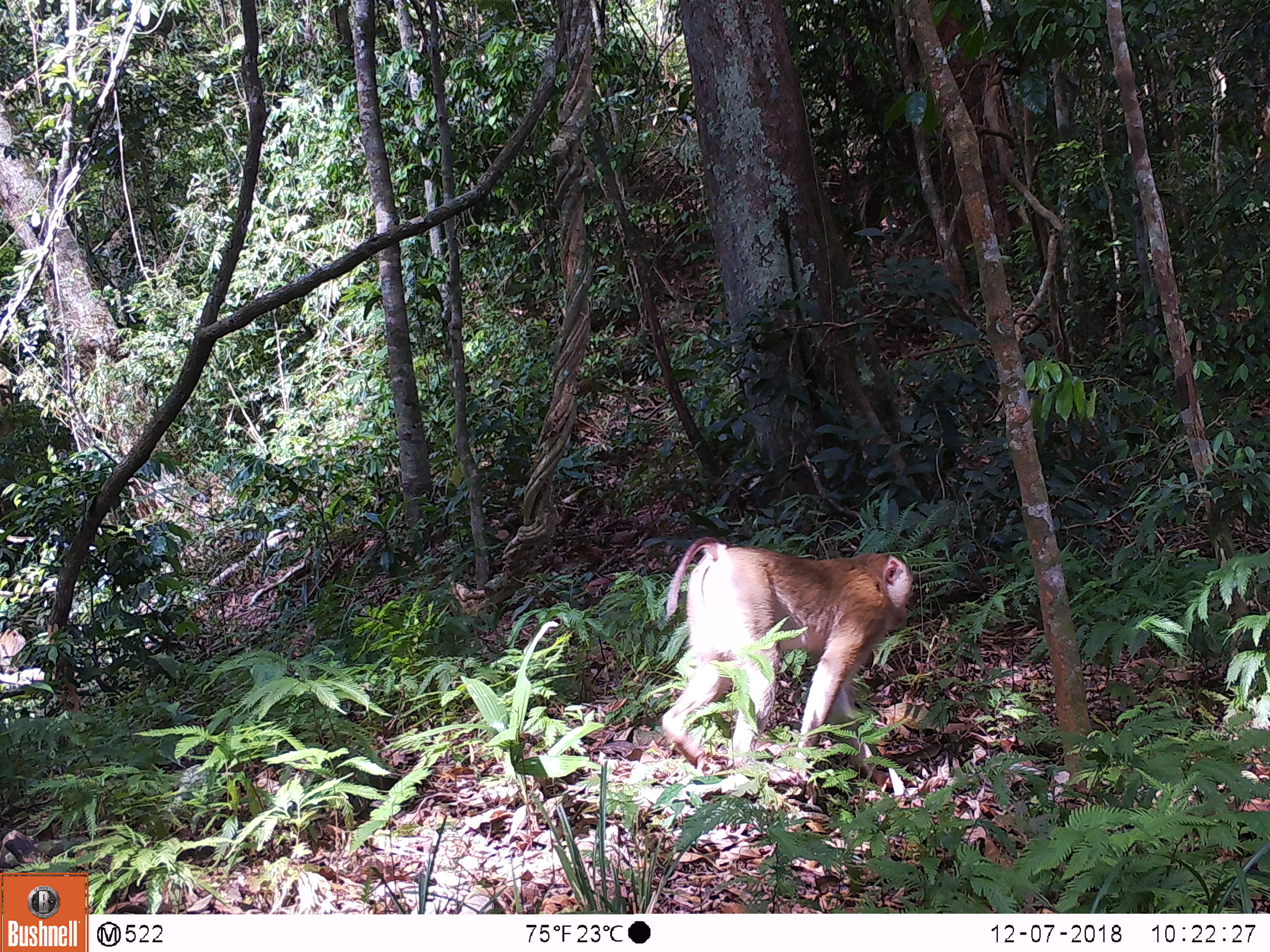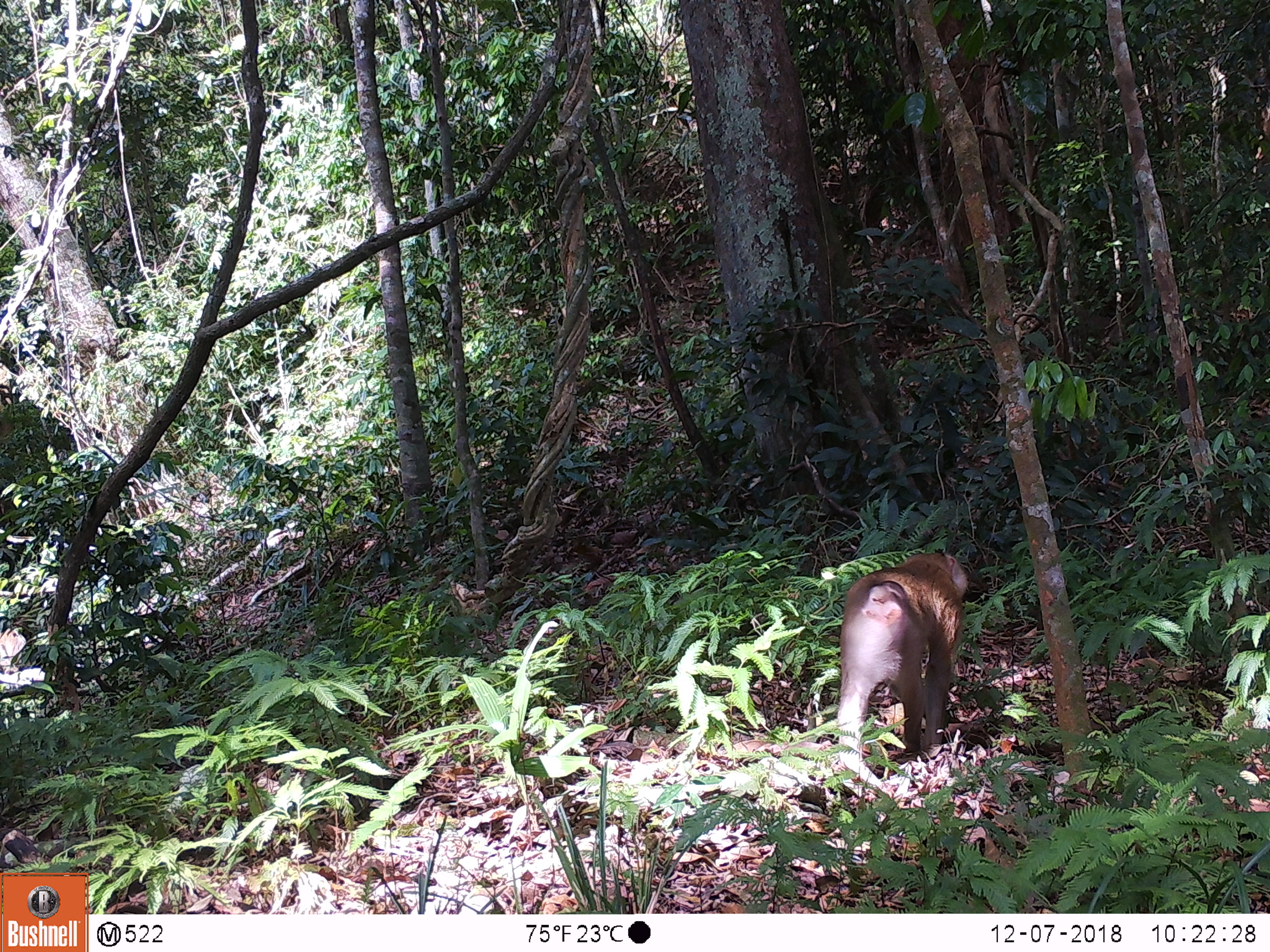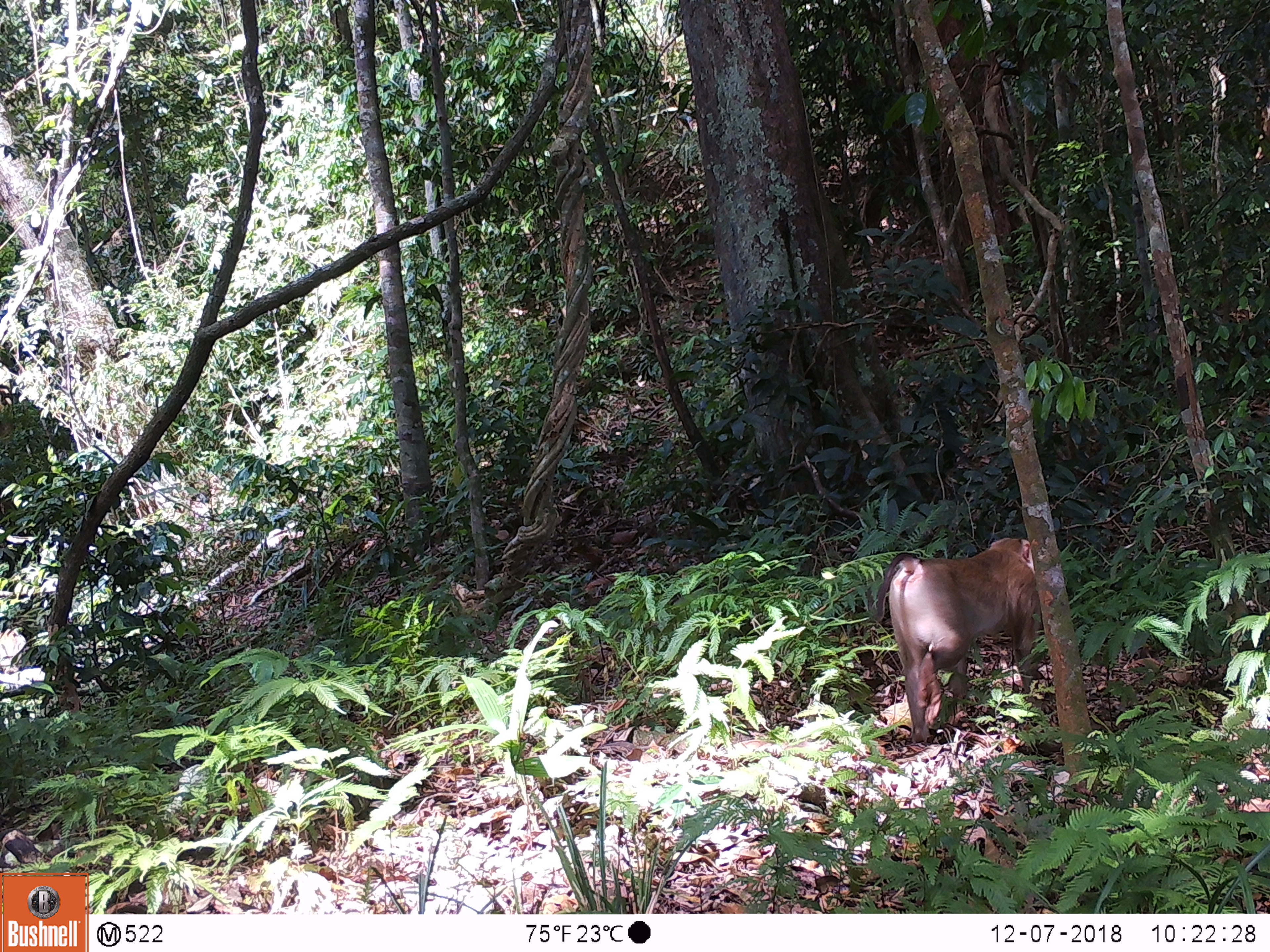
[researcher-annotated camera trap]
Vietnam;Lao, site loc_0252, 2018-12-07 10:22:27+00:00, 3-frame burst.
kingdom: Animalia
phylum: Chordata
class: Mammalia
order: Primates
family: Cercopithecidae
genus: Macaca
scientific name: Macaca nemestrina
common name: pig-tailed macaque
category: pig tailed macaque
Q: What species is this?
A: Pig tailed macaque (pig-tailed macaque) (Macaca nemestrina).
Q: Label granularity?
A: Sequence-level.